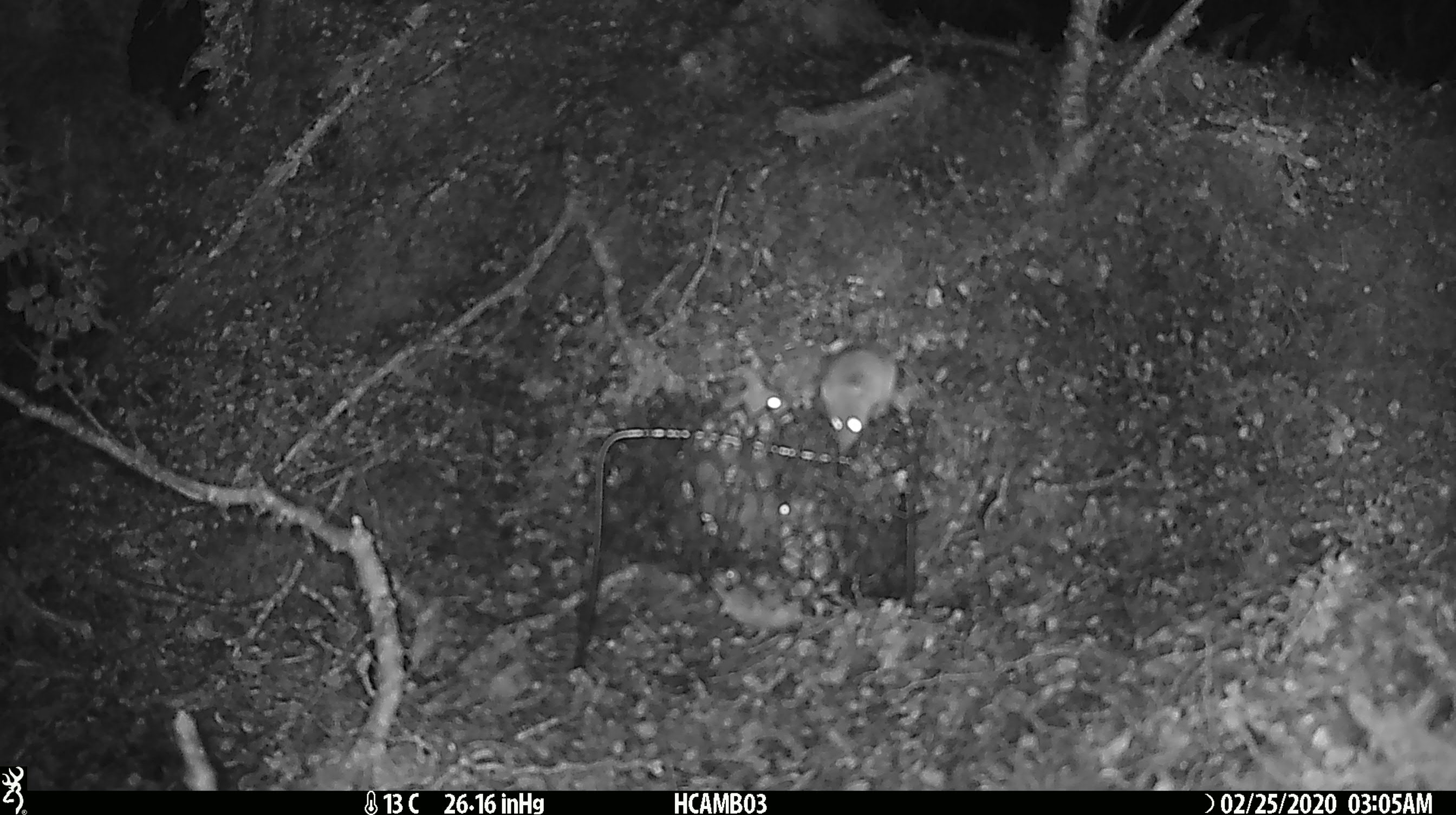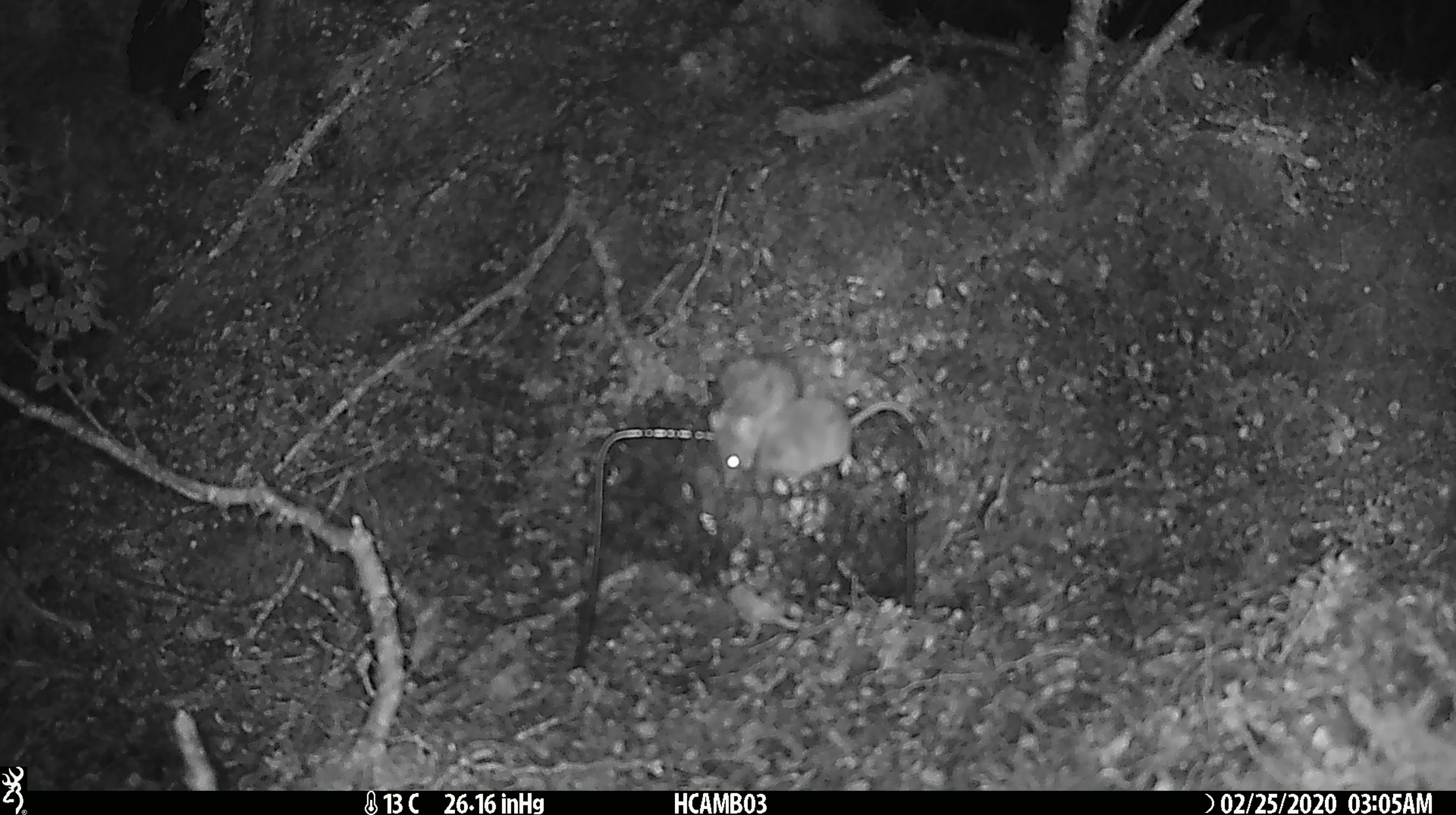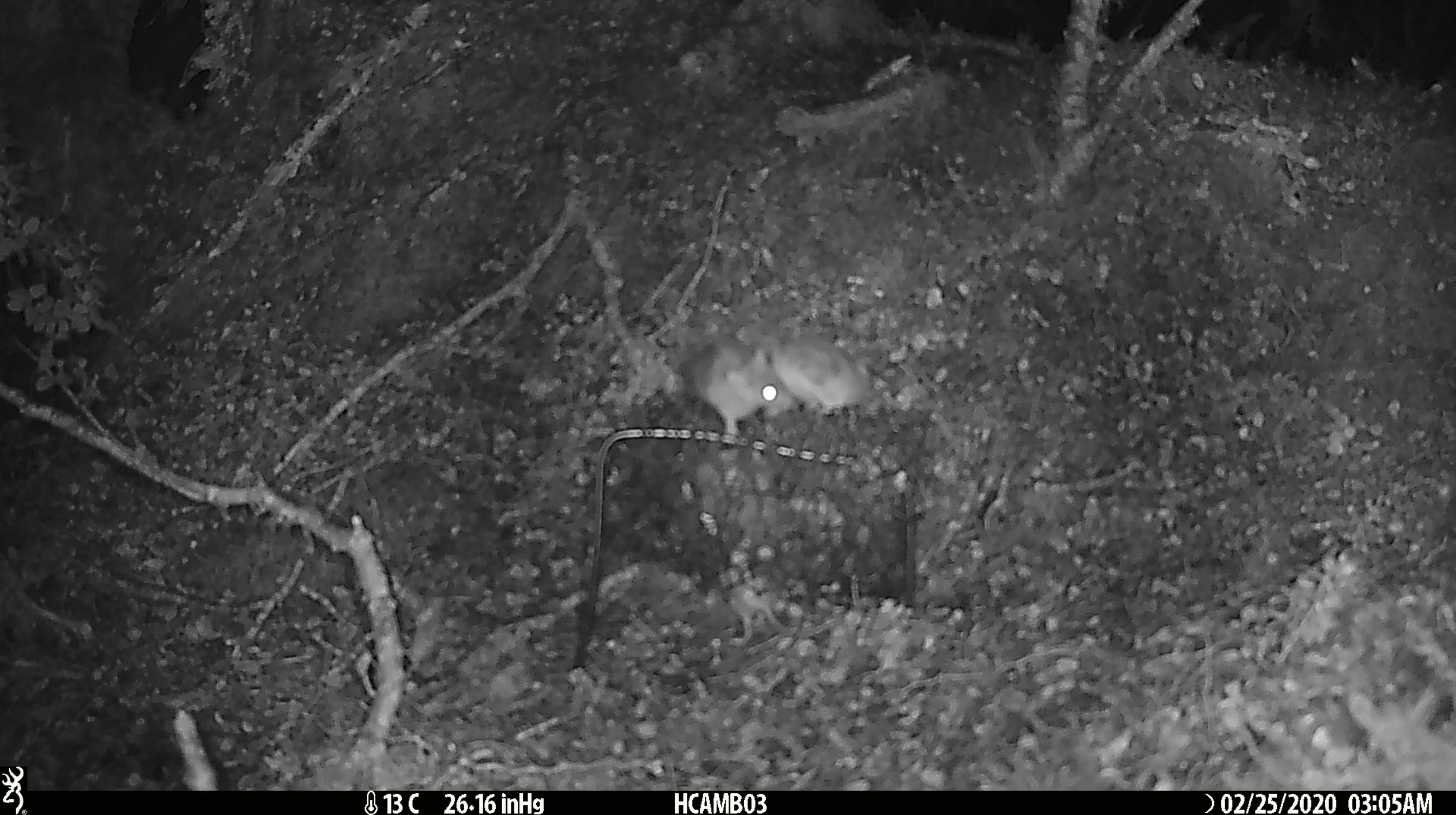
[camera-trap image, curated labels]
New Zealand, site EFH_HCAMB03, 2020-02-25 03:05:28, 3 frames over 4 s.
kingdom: Animalia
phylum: Chordata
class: Mammalia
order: Rodentia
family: Muridae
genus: Mus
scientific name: Mus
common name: mouse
Mouse (Mus).